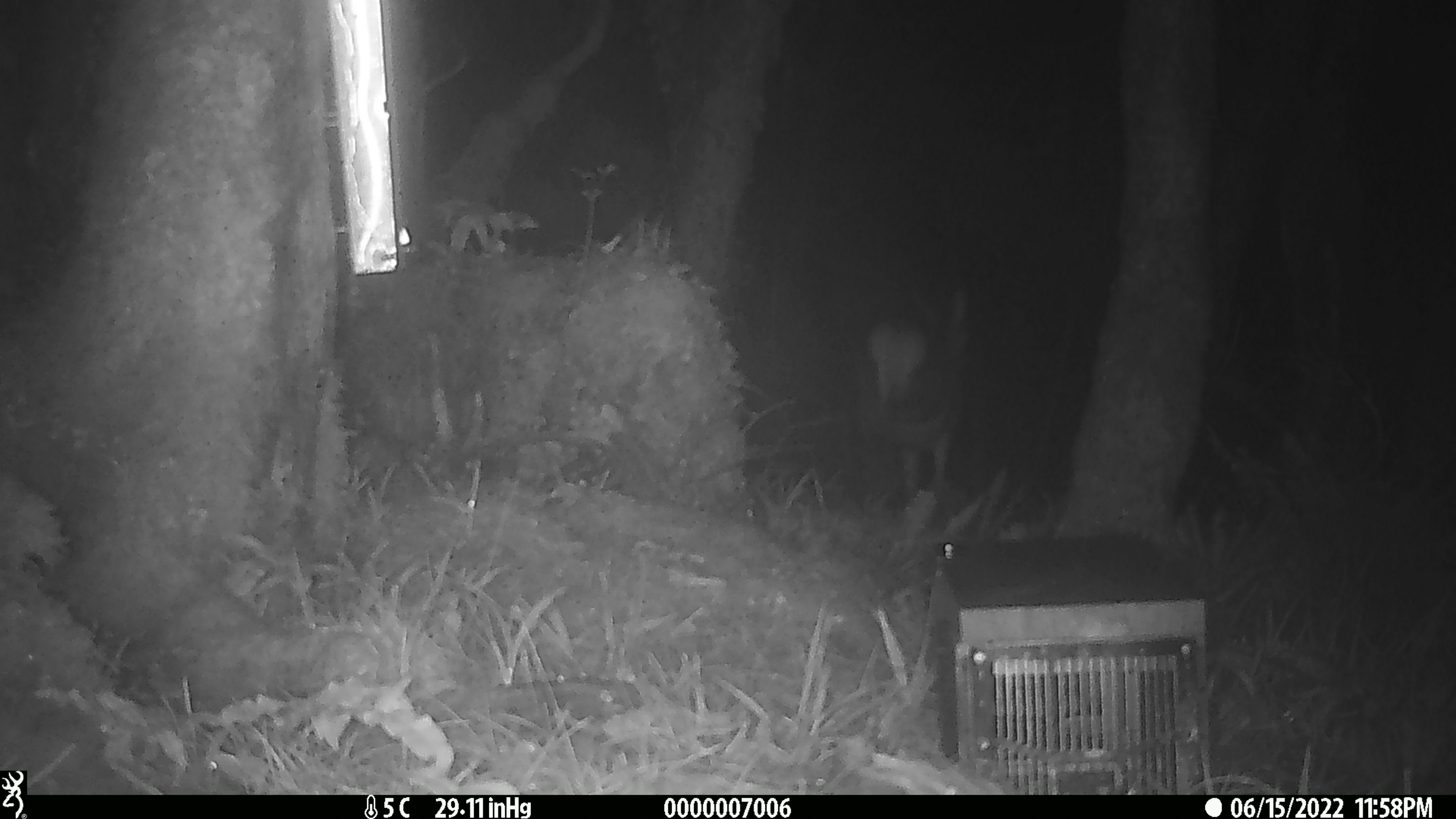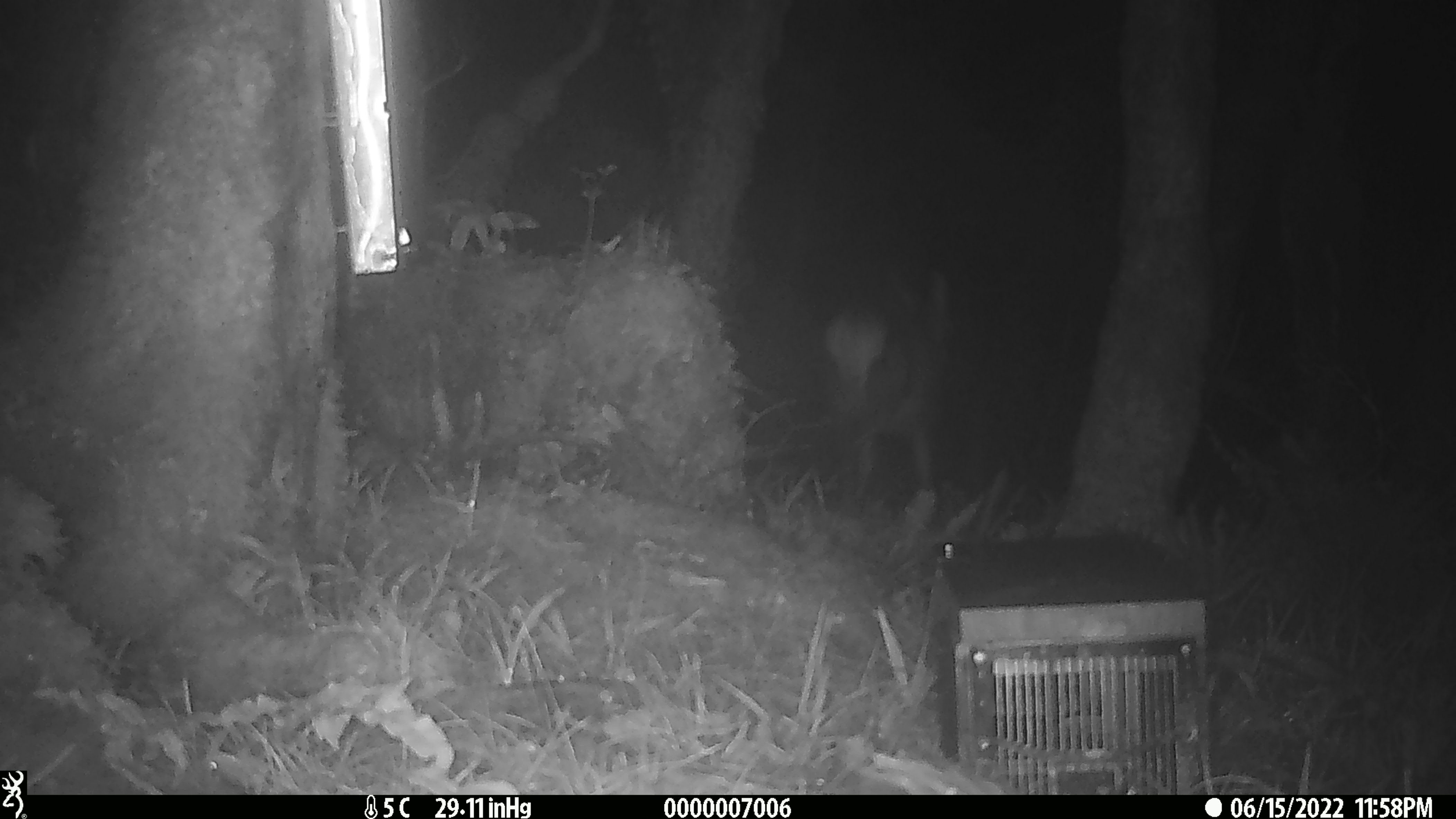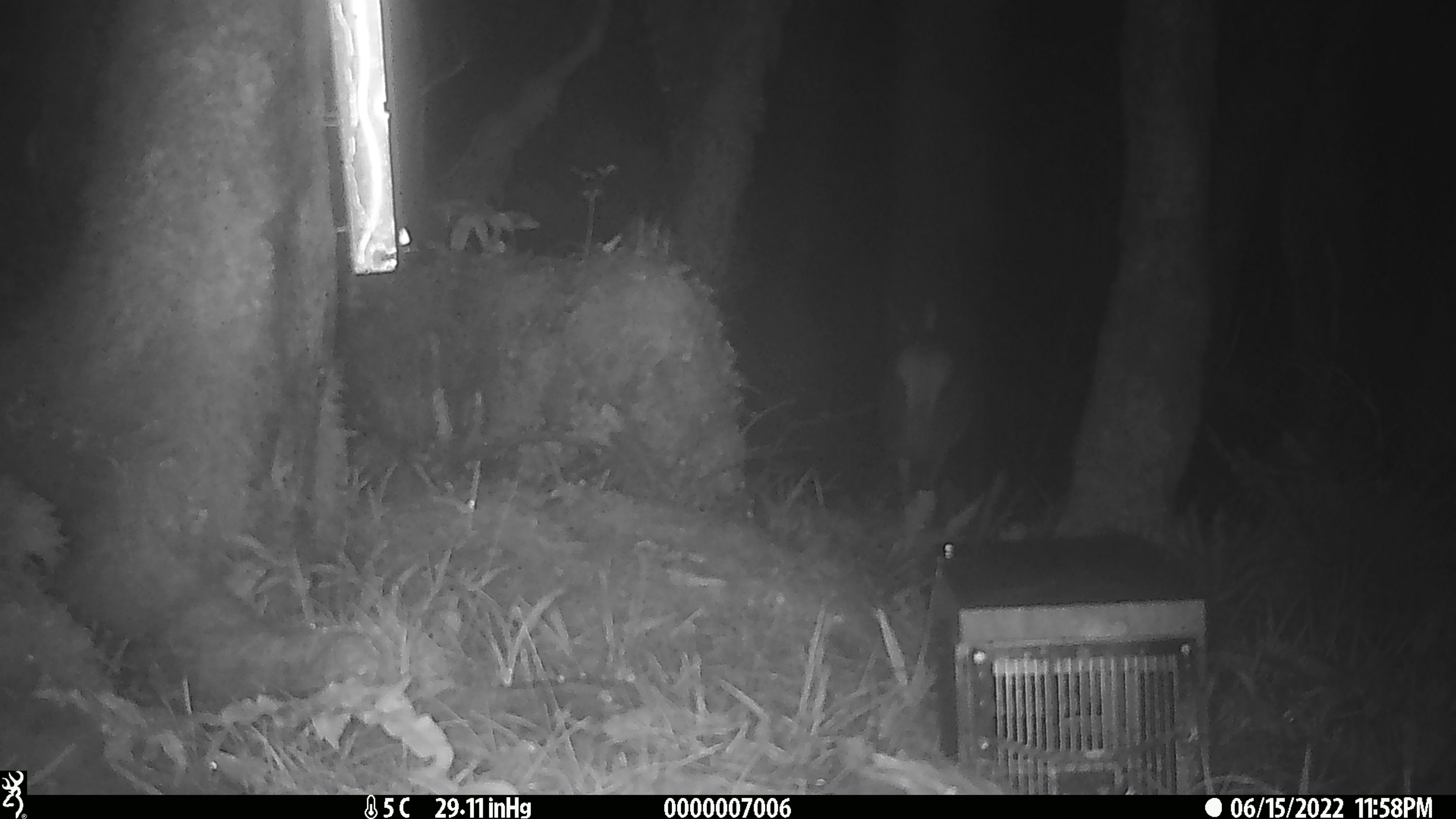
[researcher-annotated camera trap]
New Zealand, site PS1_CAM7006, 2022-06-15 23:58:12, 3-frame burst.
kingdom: Animalia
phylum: Chordata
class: Mammalia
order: Artiodactyla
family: Cervidae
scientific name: Cervidae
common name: deer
Deer (Cervidae).